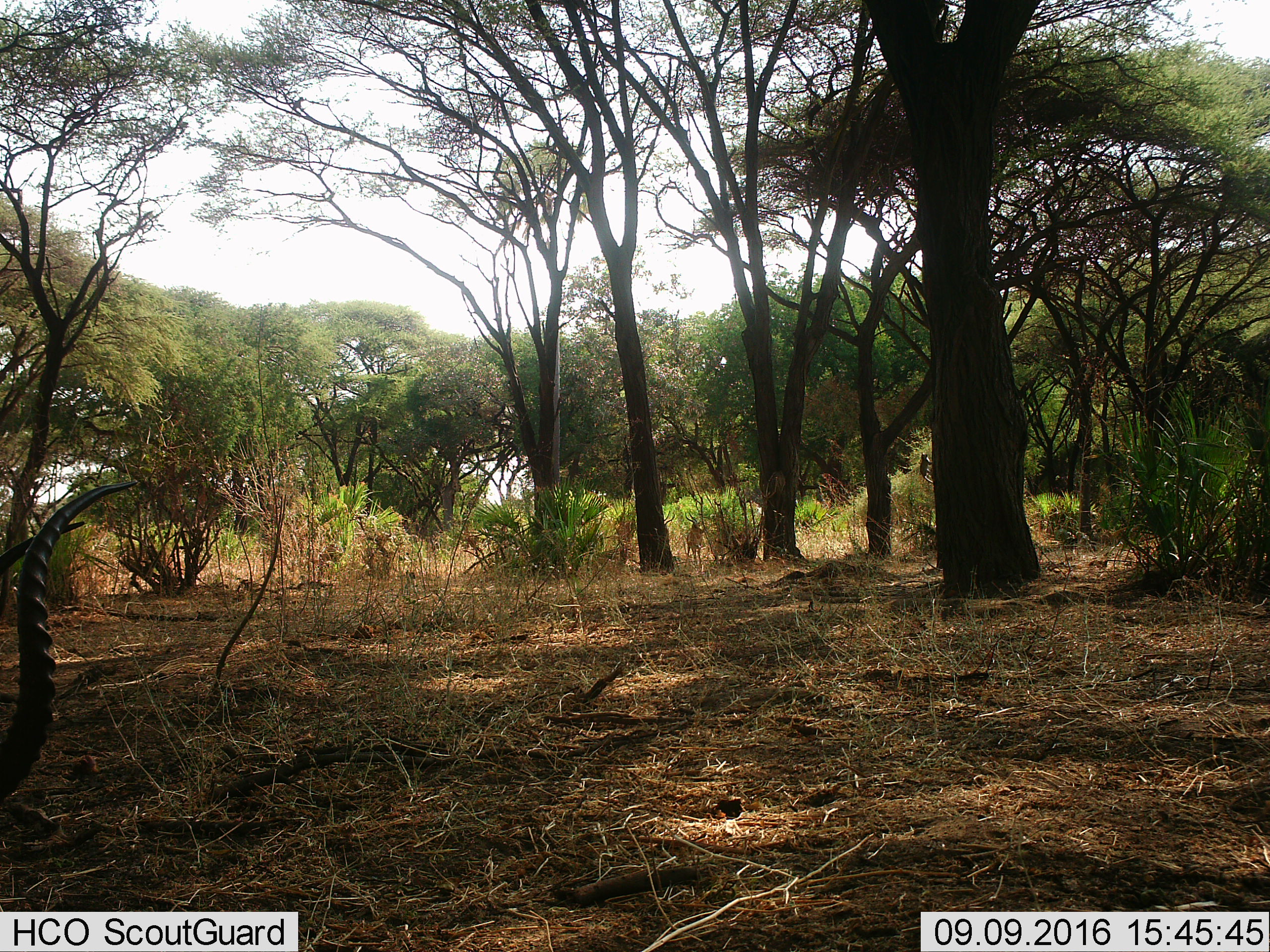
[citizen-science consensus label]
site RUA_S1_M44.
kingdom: Animalia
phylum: Chordata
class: Mammalia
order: Artiodactyla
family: Bovidae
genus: Aepyceros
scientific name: Aepyceros melampus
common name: impala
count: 1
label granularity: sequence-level